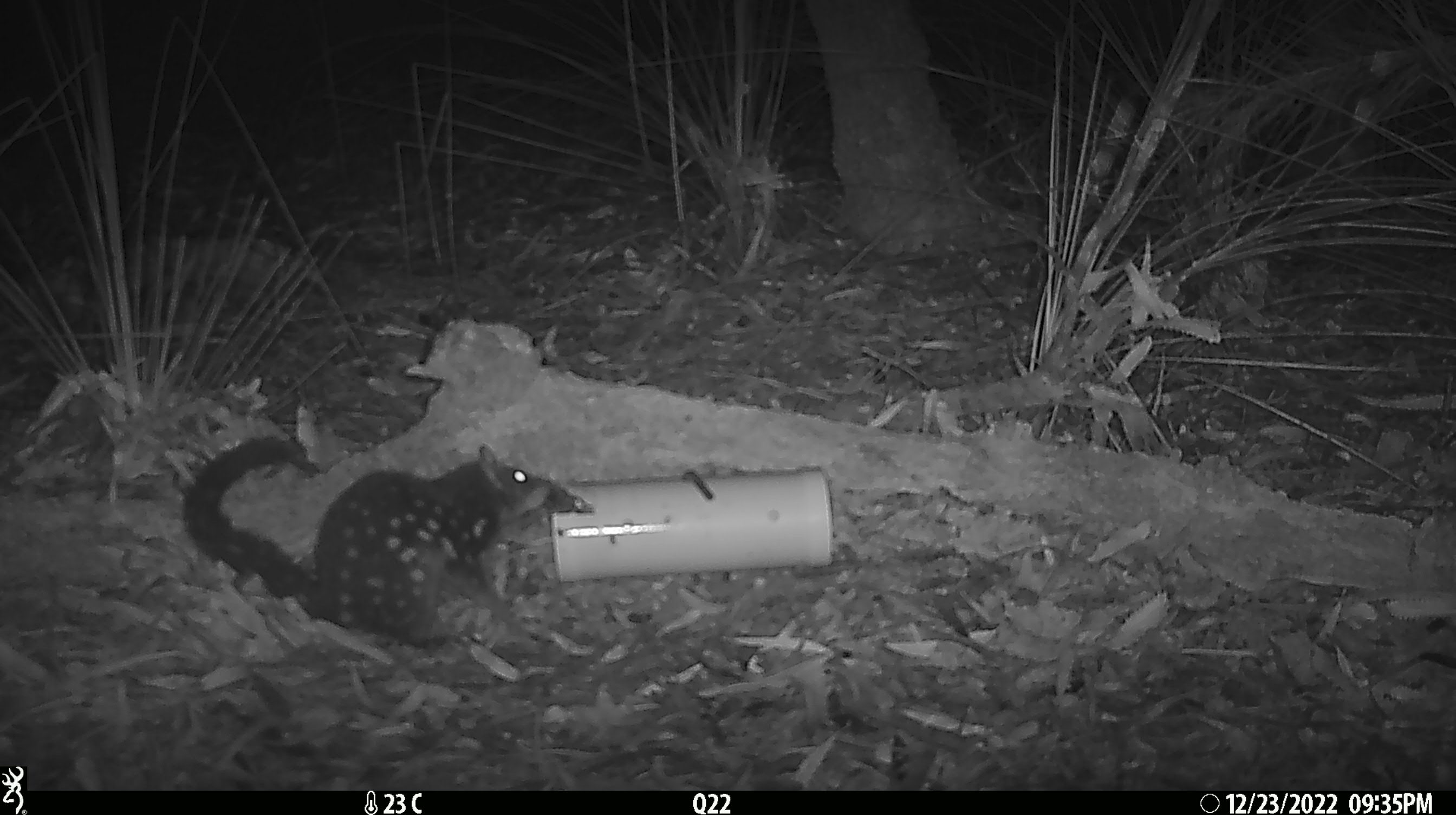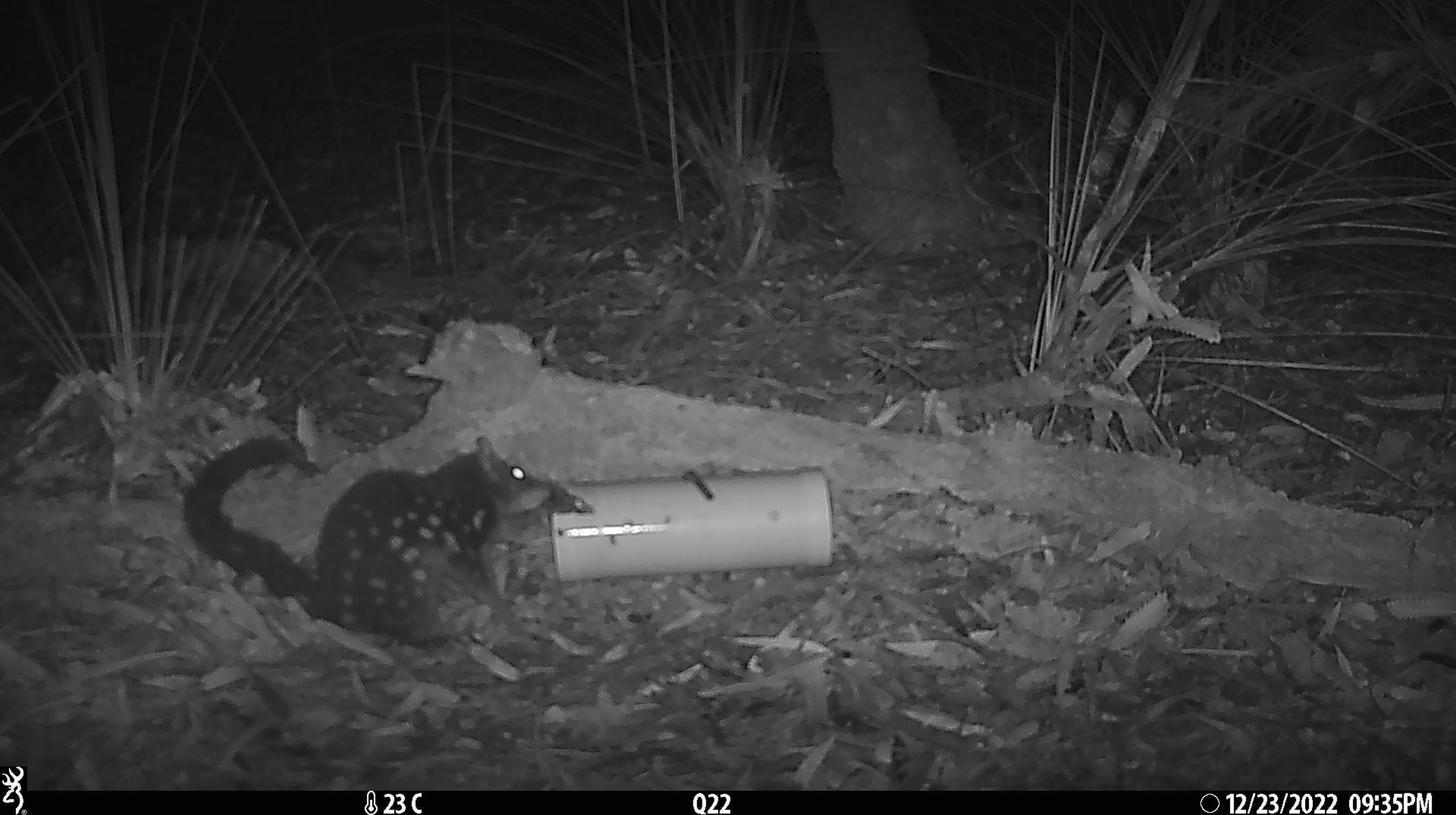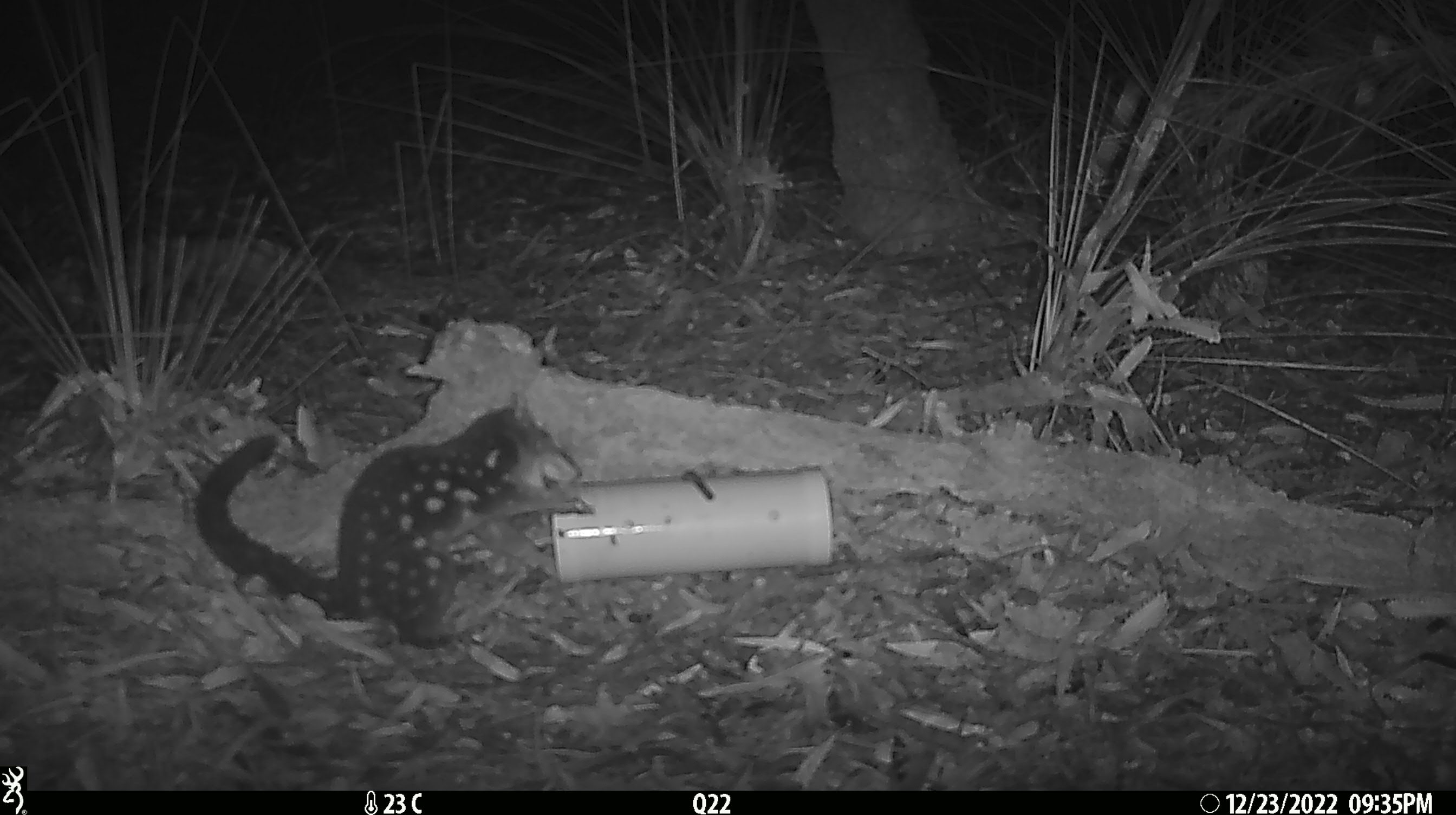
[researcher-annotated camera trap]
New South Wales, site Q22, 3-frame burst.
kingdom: Animalia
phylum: Chordata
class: Mammalia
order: Dasyuromorphia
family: Dasyuridae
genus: Dasyurus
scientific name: Dasyurus maculatus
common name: spotted-tailed quoll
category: quoll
Quoll (spotted-tailed quoll) (Dasyurus maculatus).